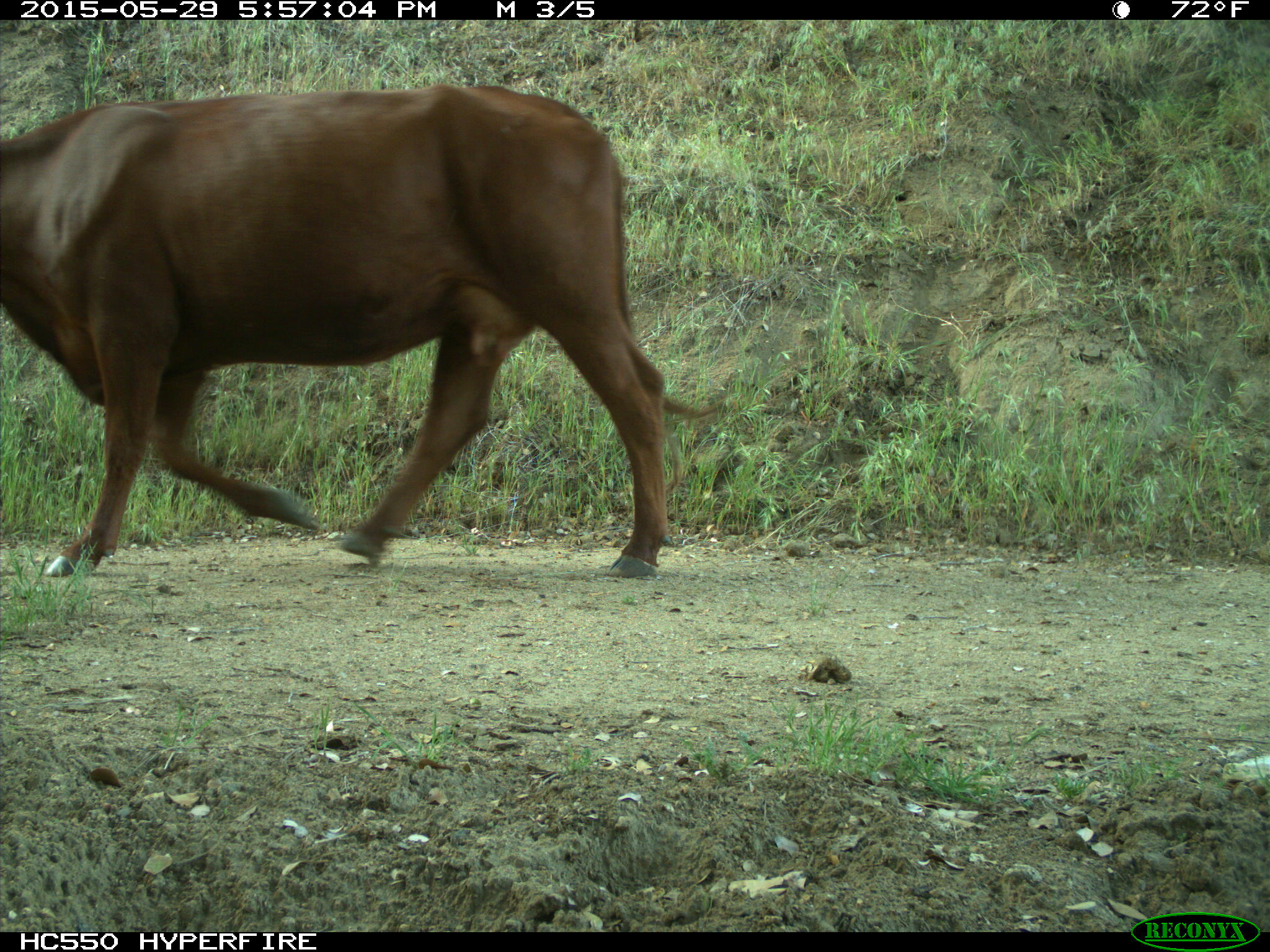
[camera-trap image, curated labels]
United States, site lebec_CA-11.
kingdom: Animalia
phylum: Chordata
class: Mammalia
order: Artiodactyla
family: Bovidae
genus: Bos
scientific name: Bos taurus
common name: domestic cow